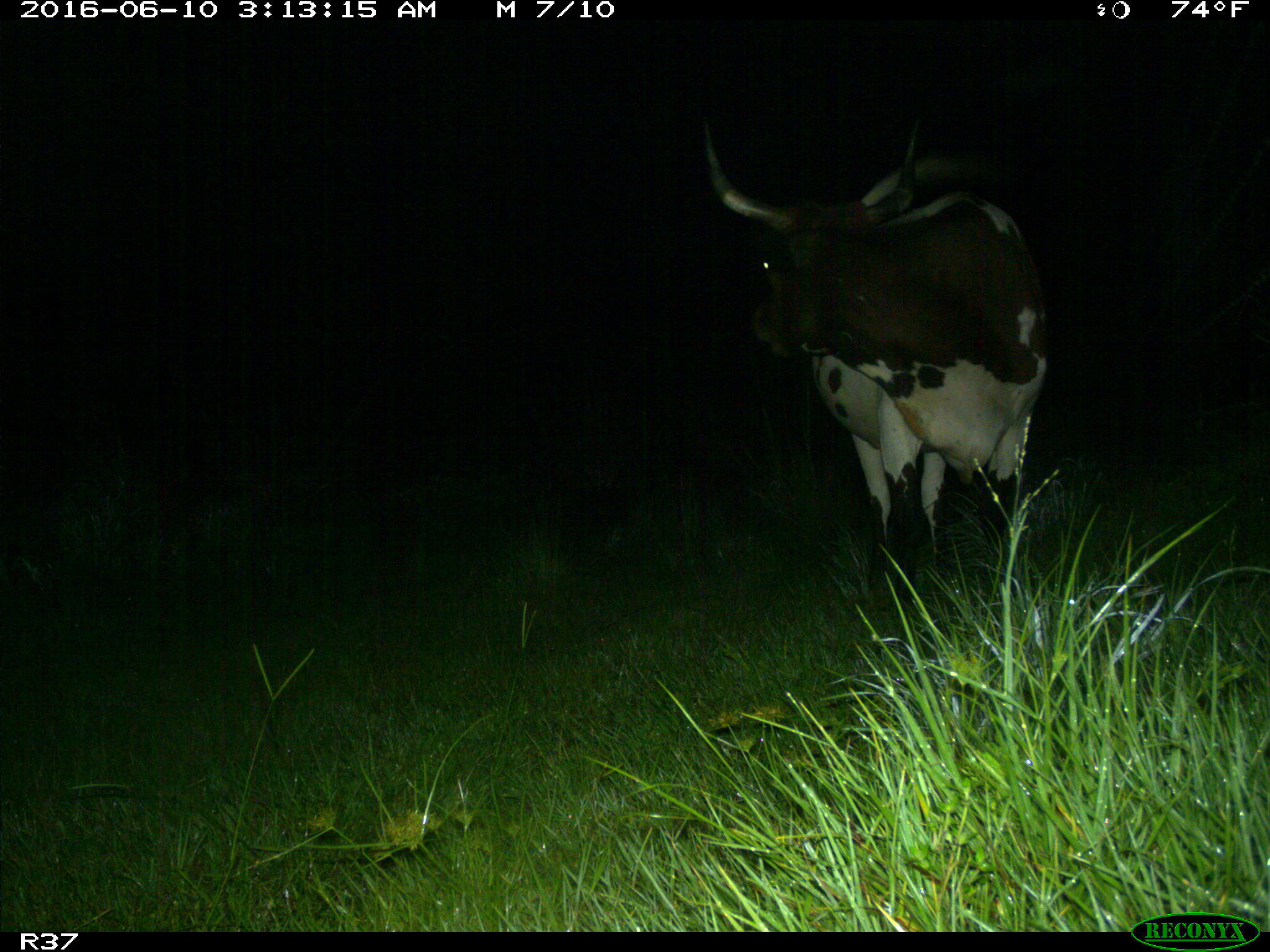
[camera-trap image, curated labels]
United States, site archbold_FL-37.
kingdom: Animalia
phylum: Chordata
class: Mammalia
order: Artiodactyla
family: Bovidae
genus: Bos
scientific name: Bos taurus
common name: domestic cow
Bos taurus (domestic cow).